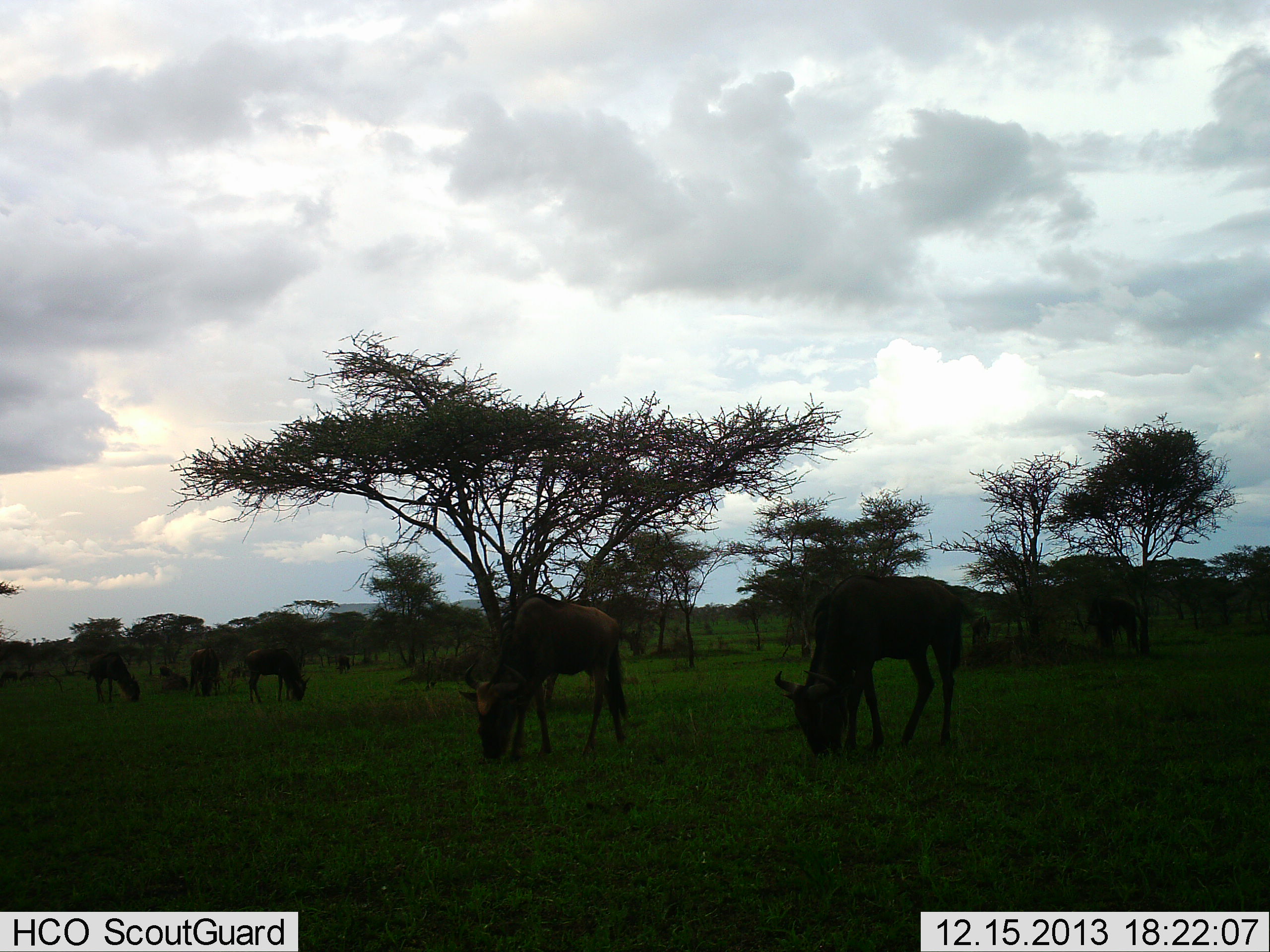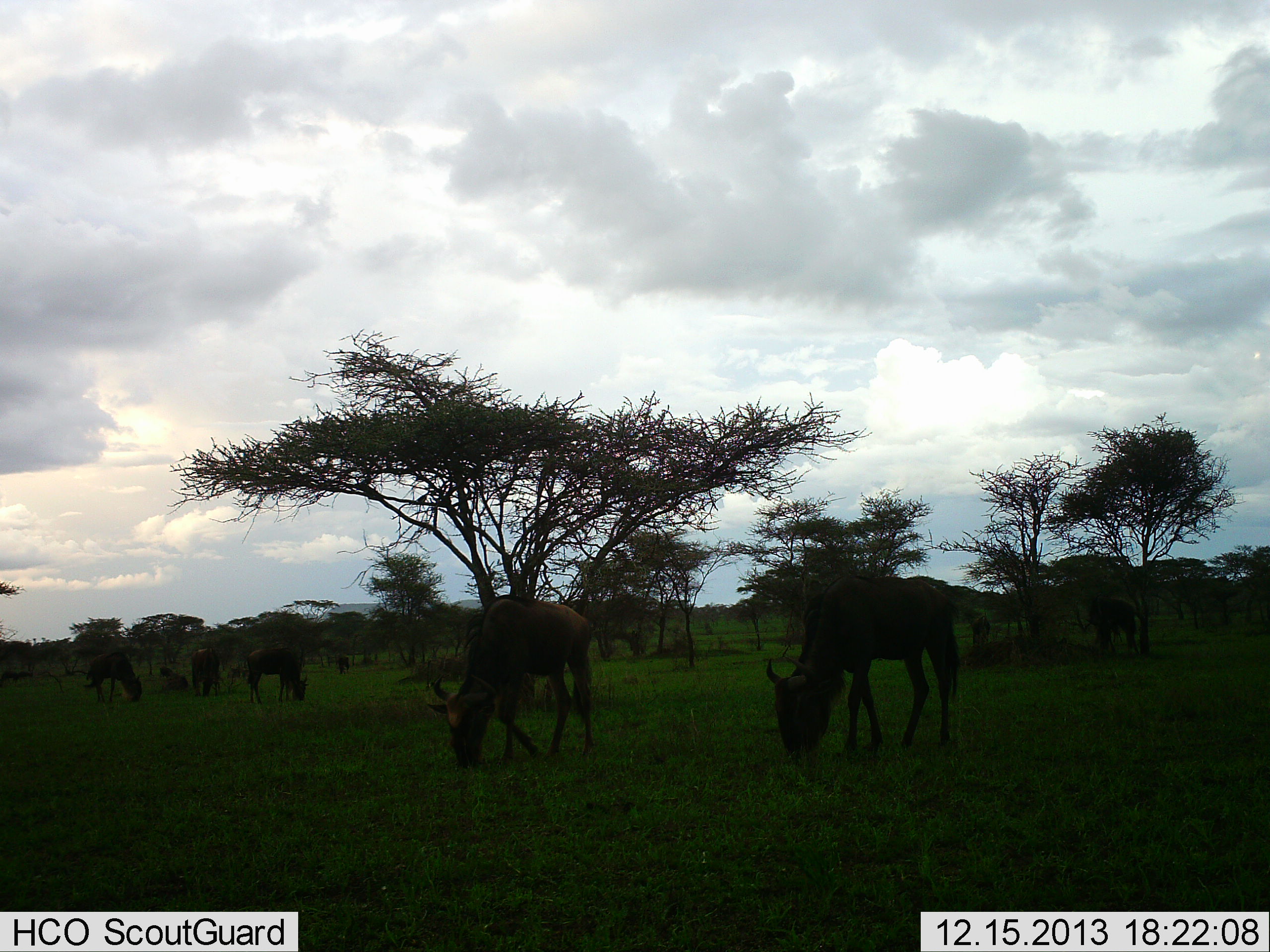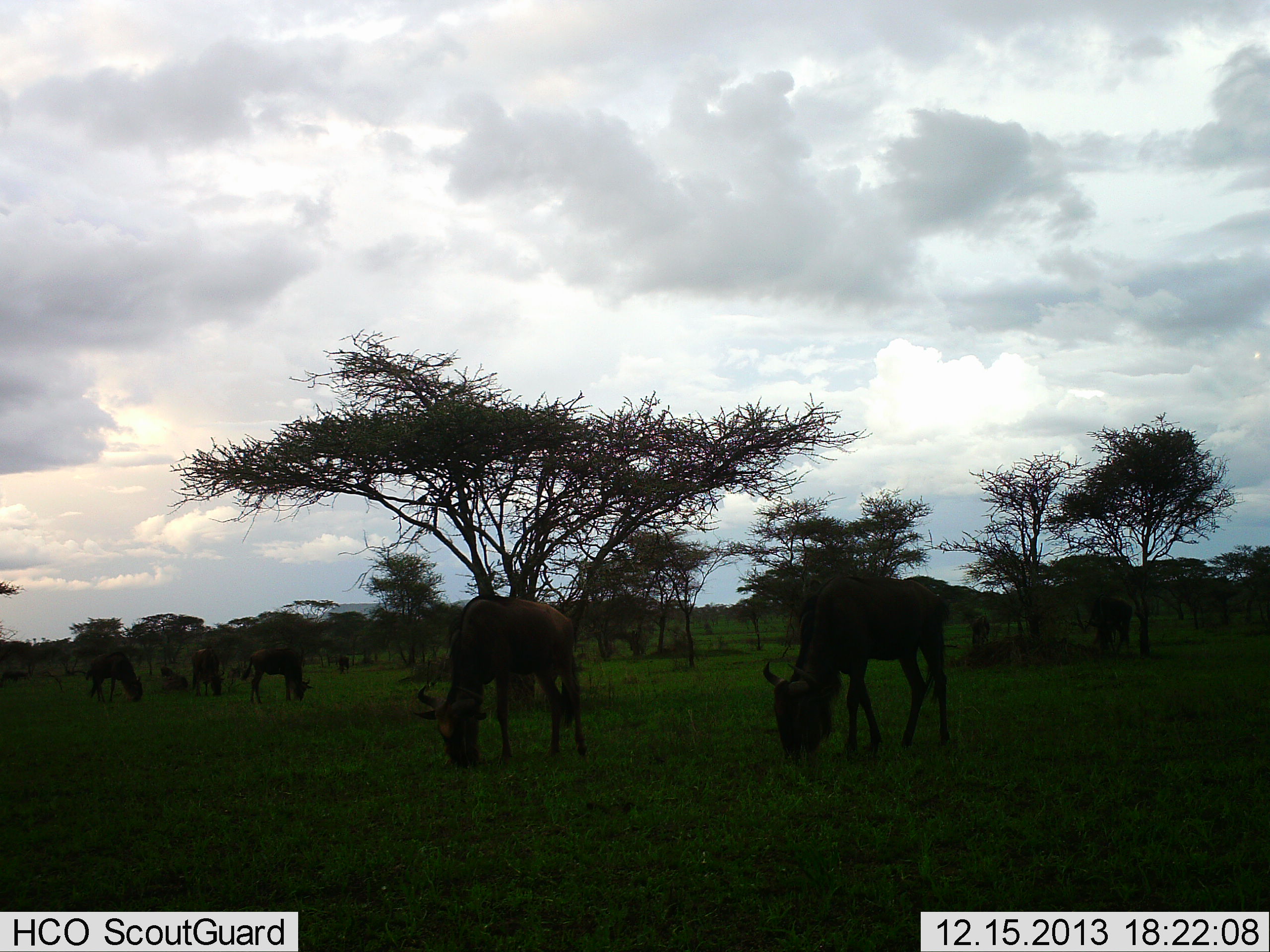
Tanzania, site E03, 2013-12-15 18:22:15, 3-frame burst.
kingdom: Animalia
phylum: Chordata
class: Mammalia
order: Artiodactyla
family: Bovidae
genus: Connochaetes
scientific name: Connochaetes taurinus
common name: blue wildebeest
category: wildebeest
Wildebeest (blue wildebeest) (Connochaetes taurinus), count 9. Behavior (volunteer vote fractions): standing 30%, resting 10%, moving 0%, interacting 0%. Young present (vote fraction): 10%. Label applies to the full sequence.